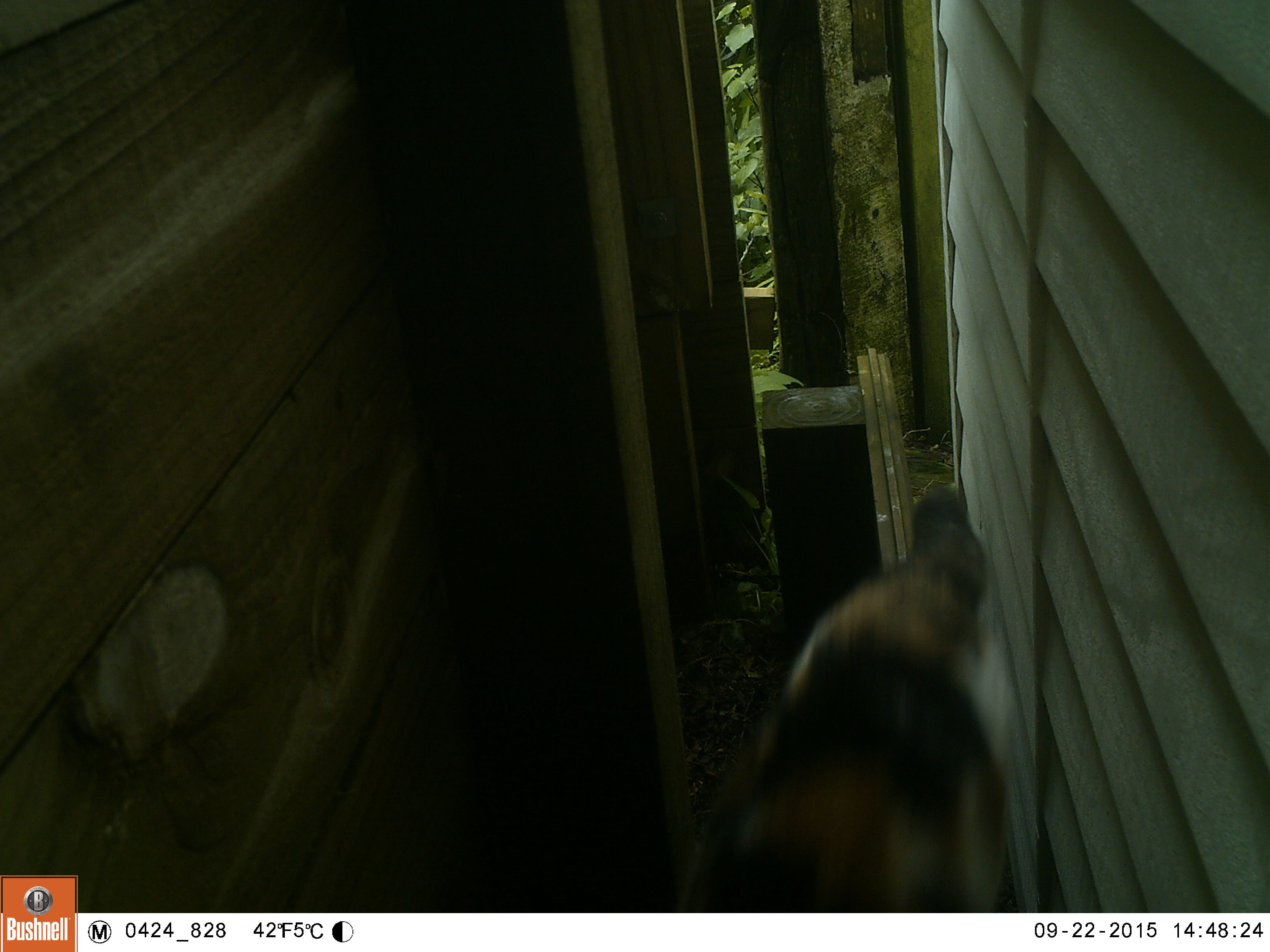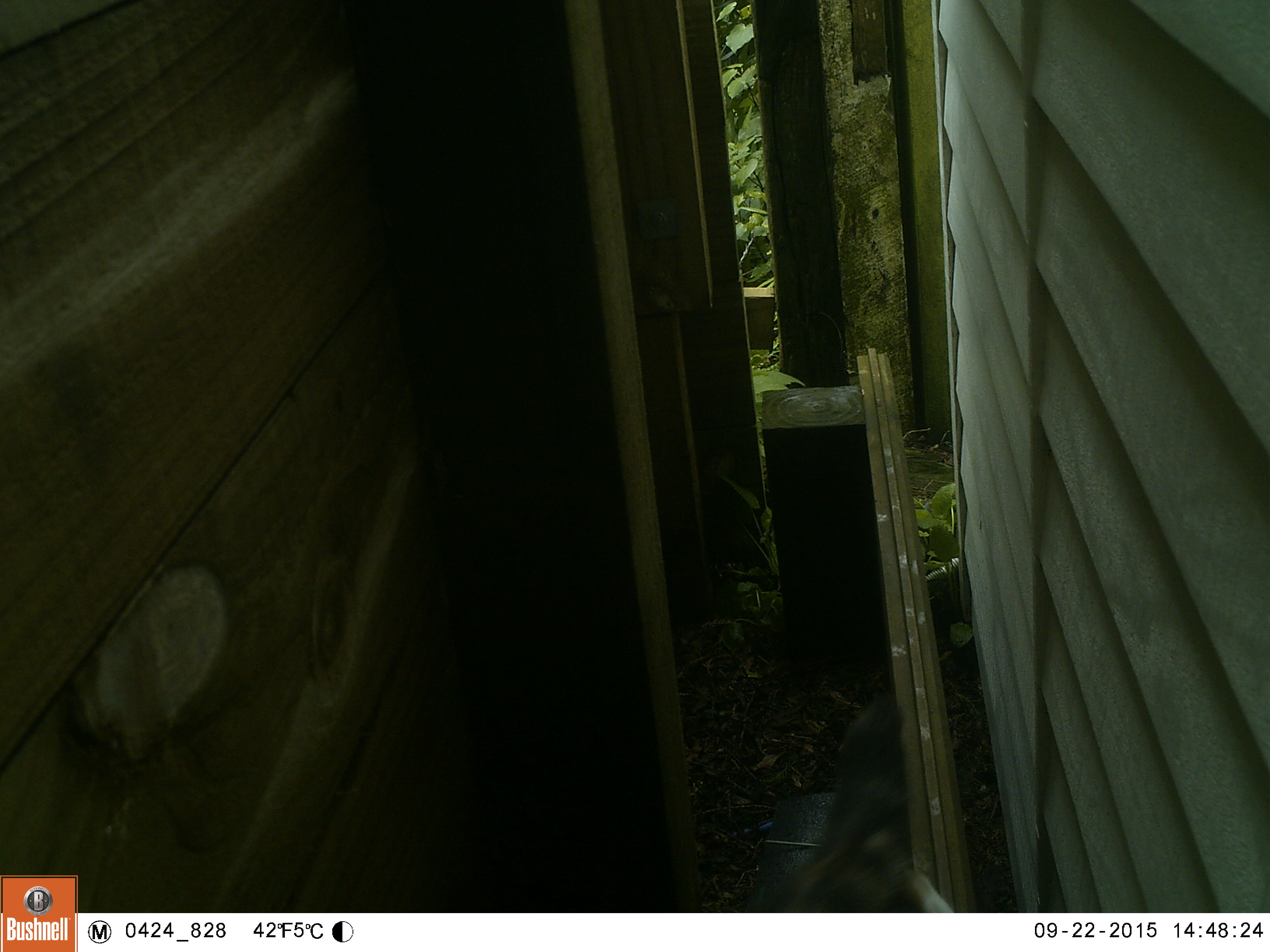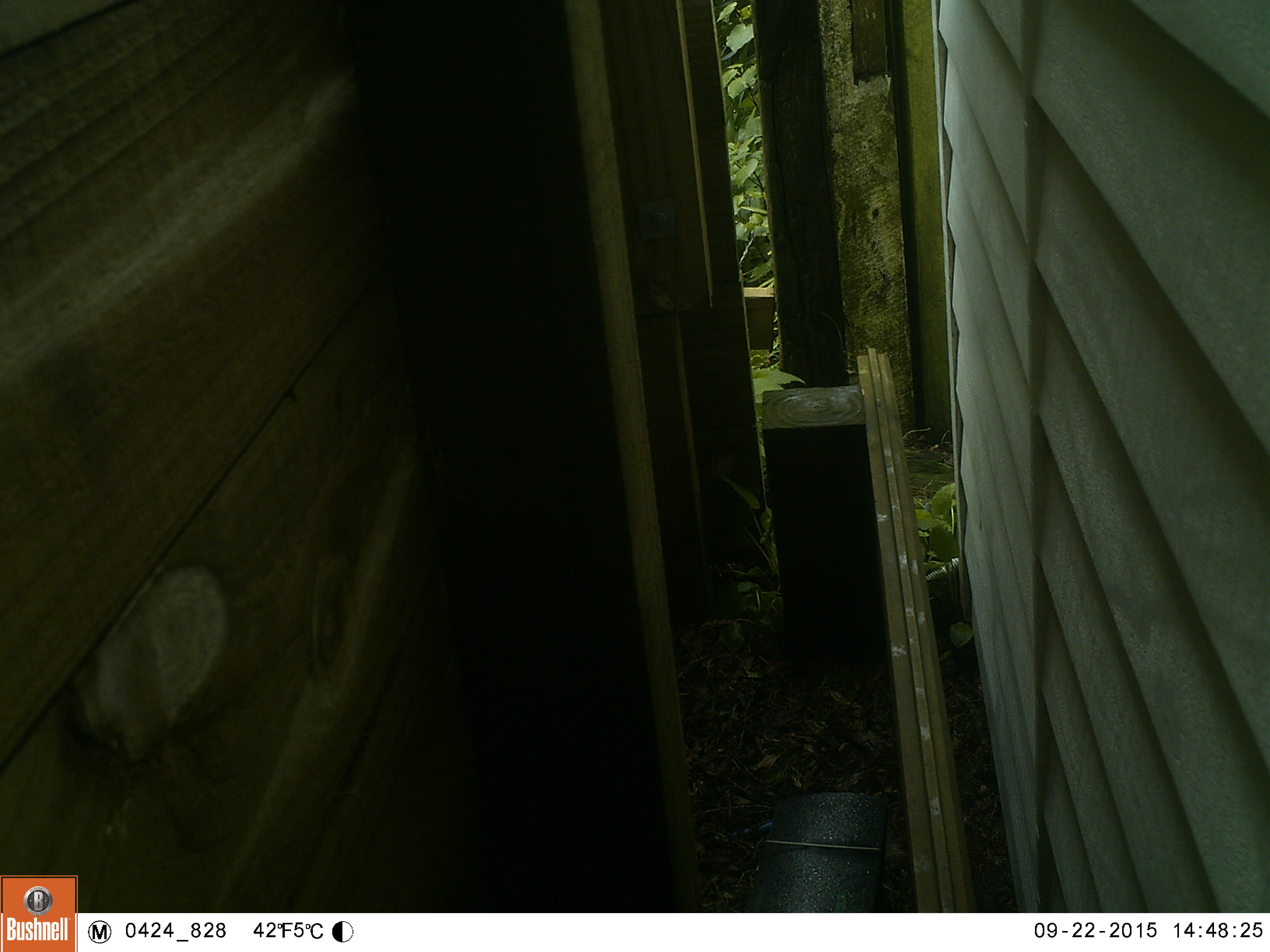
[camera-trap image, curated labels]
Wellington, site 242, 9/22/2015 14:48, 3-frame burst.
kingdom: Animalia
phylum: Chordata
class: Mammalia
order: Carnivora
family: Felidae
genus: Felis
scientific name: Felis catus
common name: cat